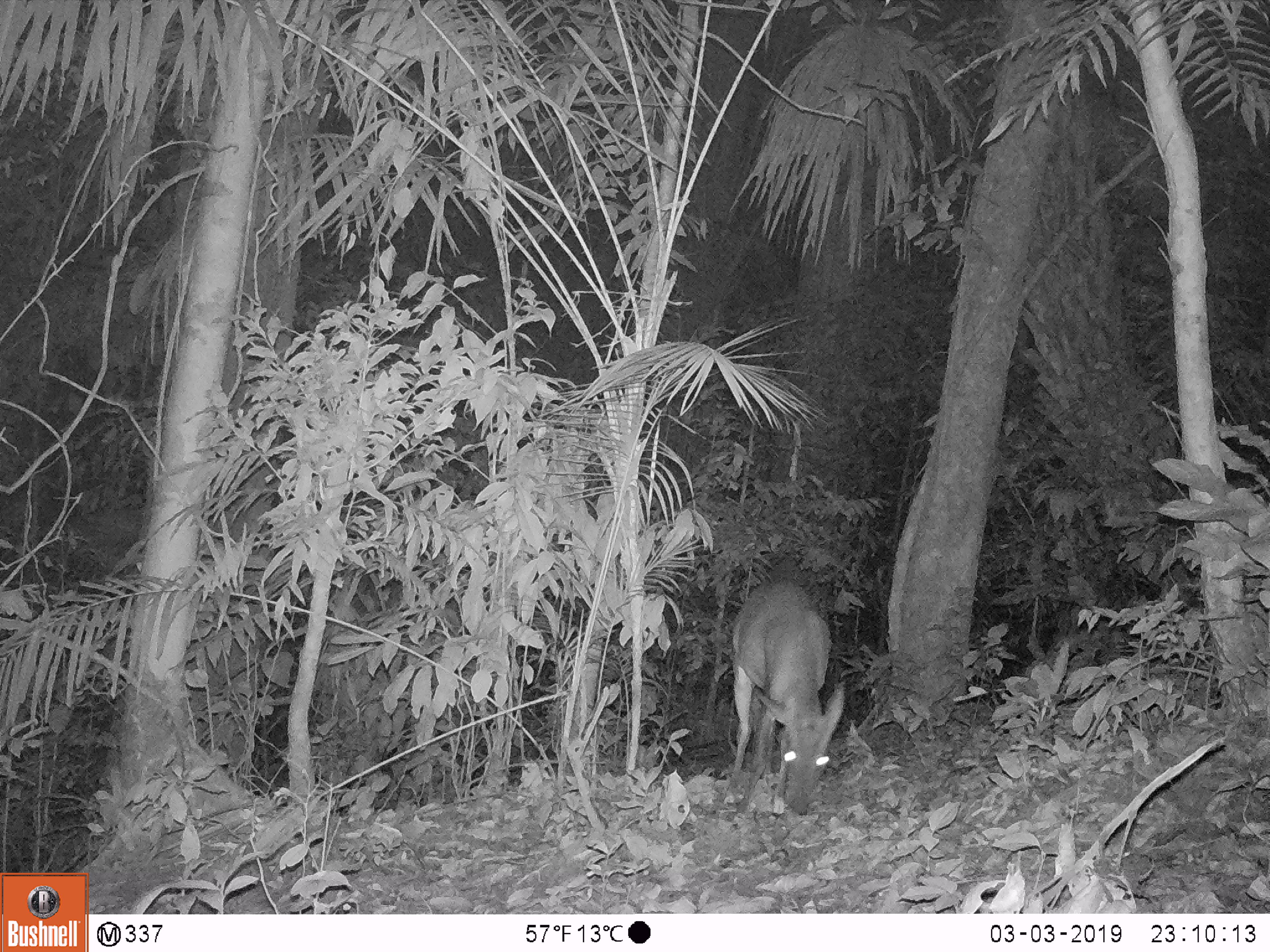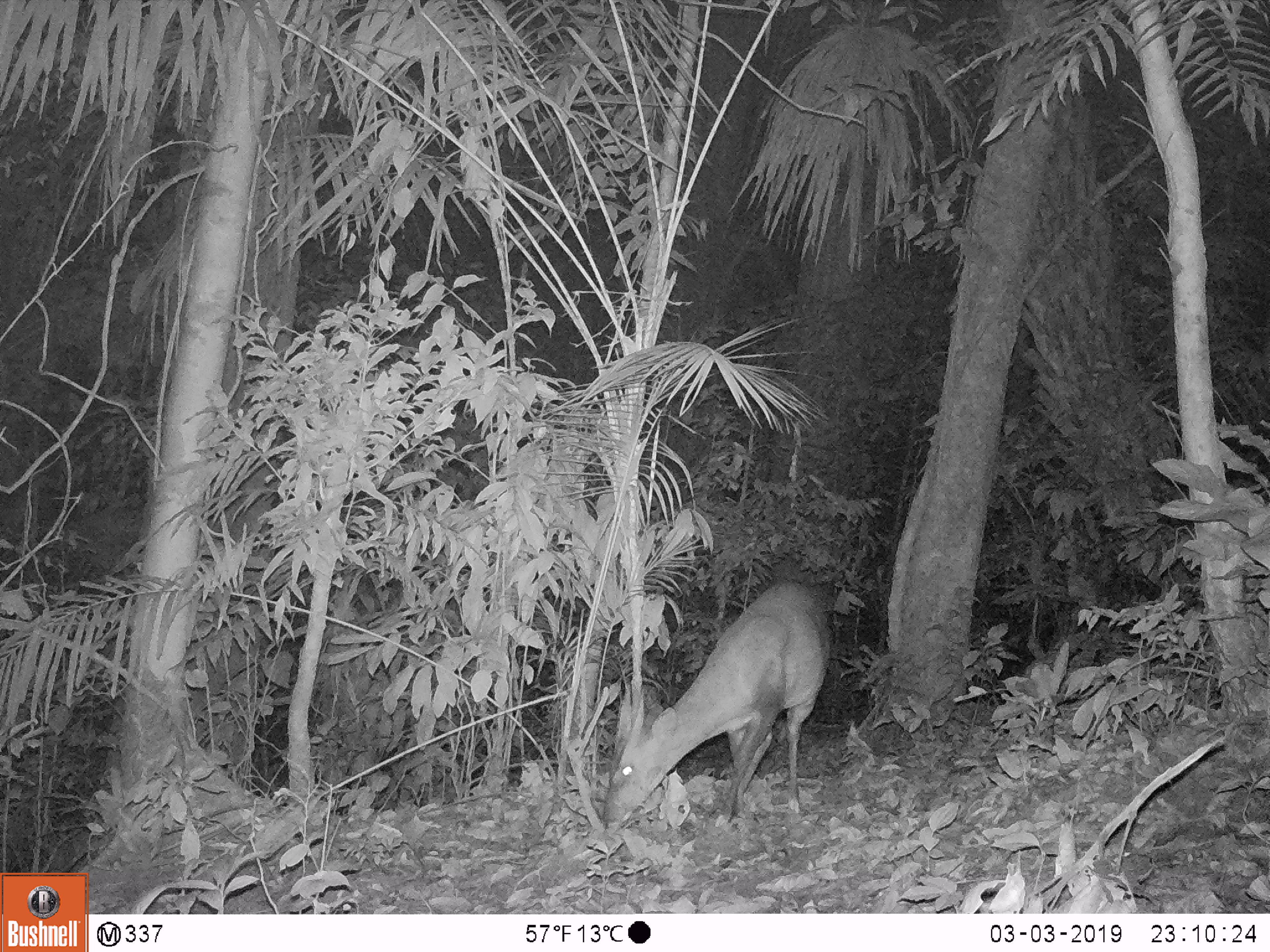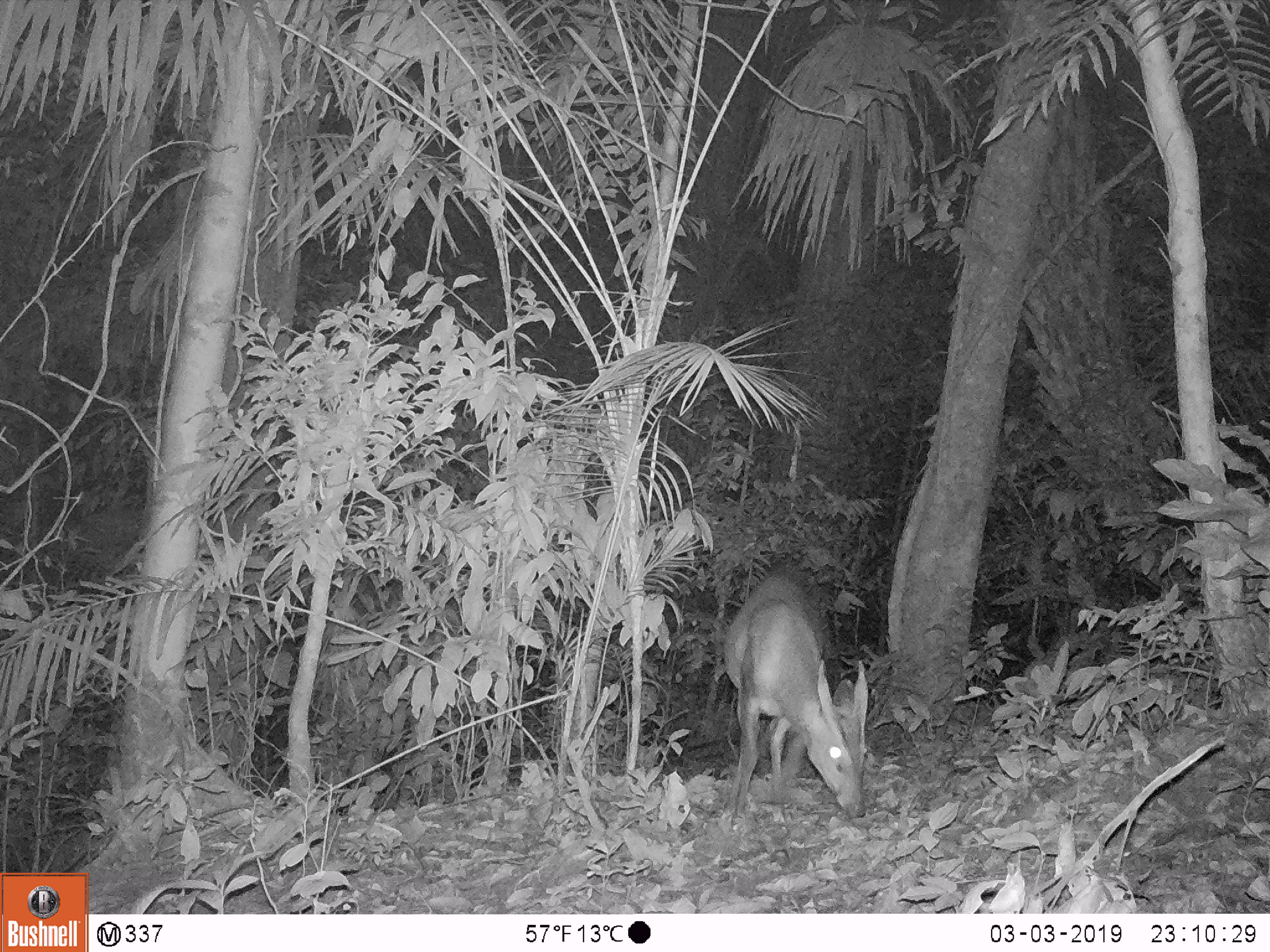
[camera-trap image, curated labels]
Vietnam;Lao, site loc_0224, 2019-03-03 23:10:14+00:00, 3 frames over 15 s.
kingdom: Animalia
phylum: Chordata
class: Mammalia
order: Artiodactyla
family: Cervidae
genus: Muntiacus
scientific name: Muntiacus vuquangensis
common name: large-antlered muntjac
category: large antlered muntjac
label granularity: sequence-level